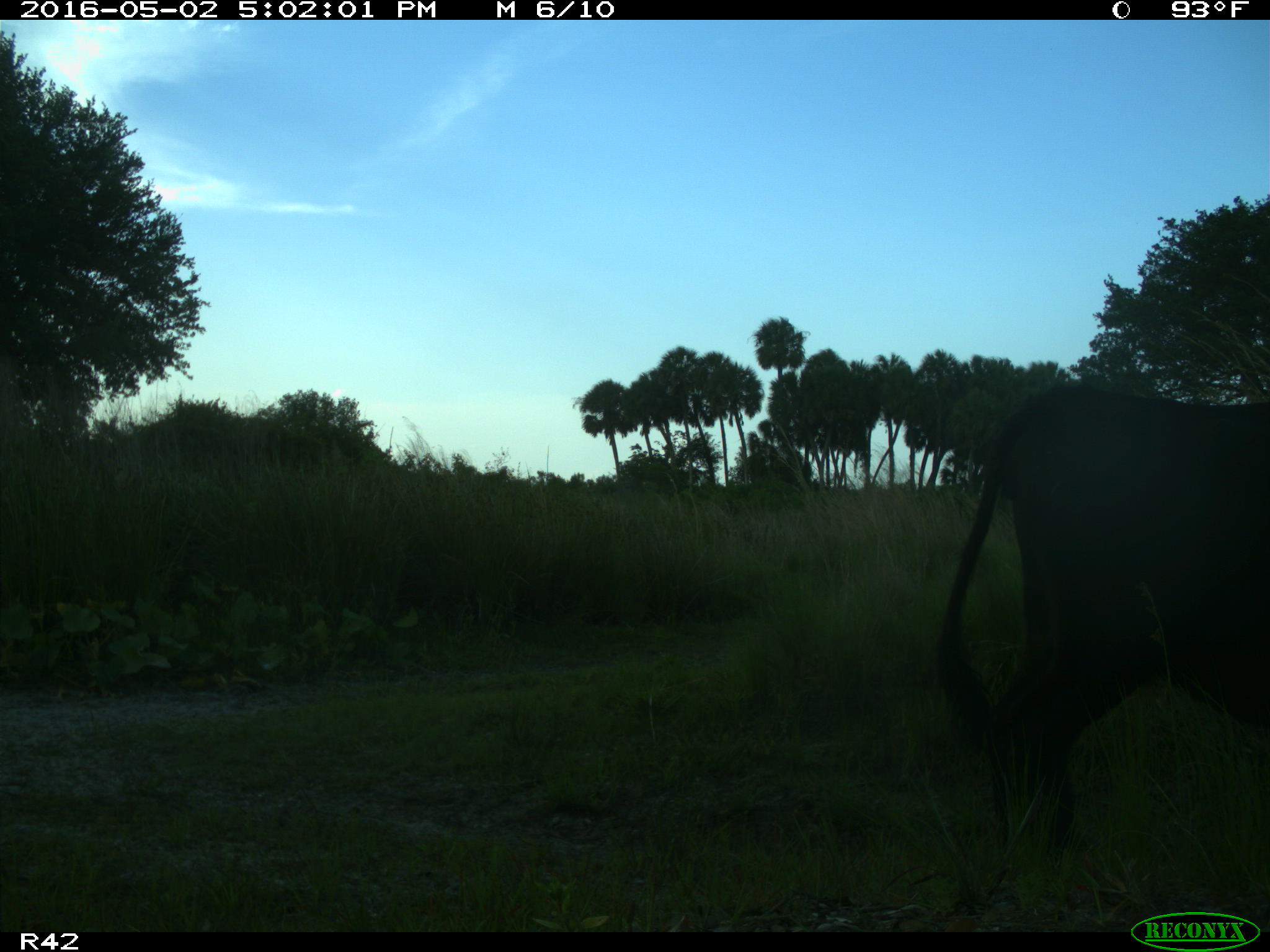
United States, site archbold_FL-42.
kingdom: Animalia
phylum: Chordata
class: Mammalia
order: Artiodactyla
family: Bovidae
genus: Bos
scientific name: Bos taurus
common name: domestic cow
Bos taurus (domestic cow).